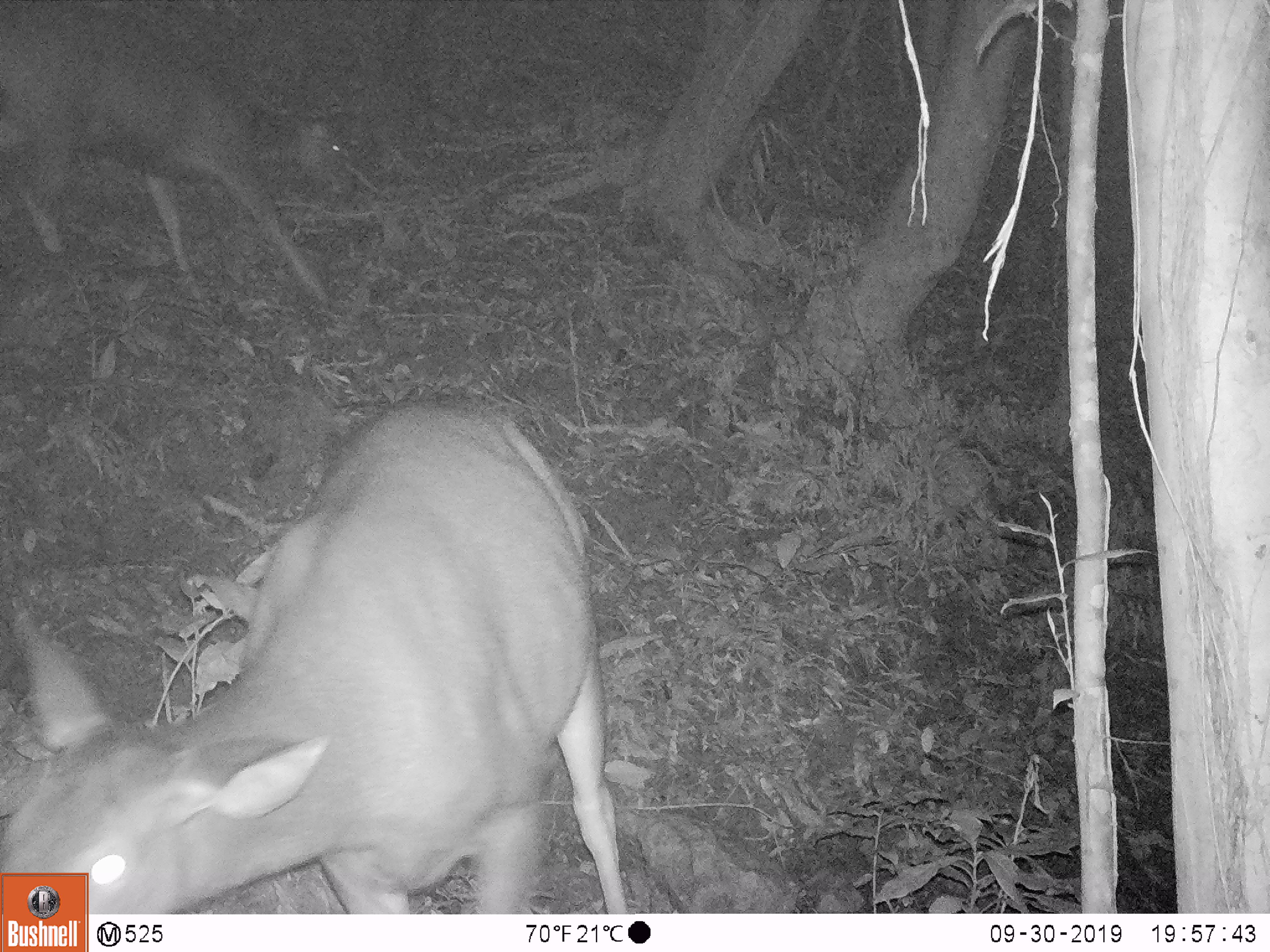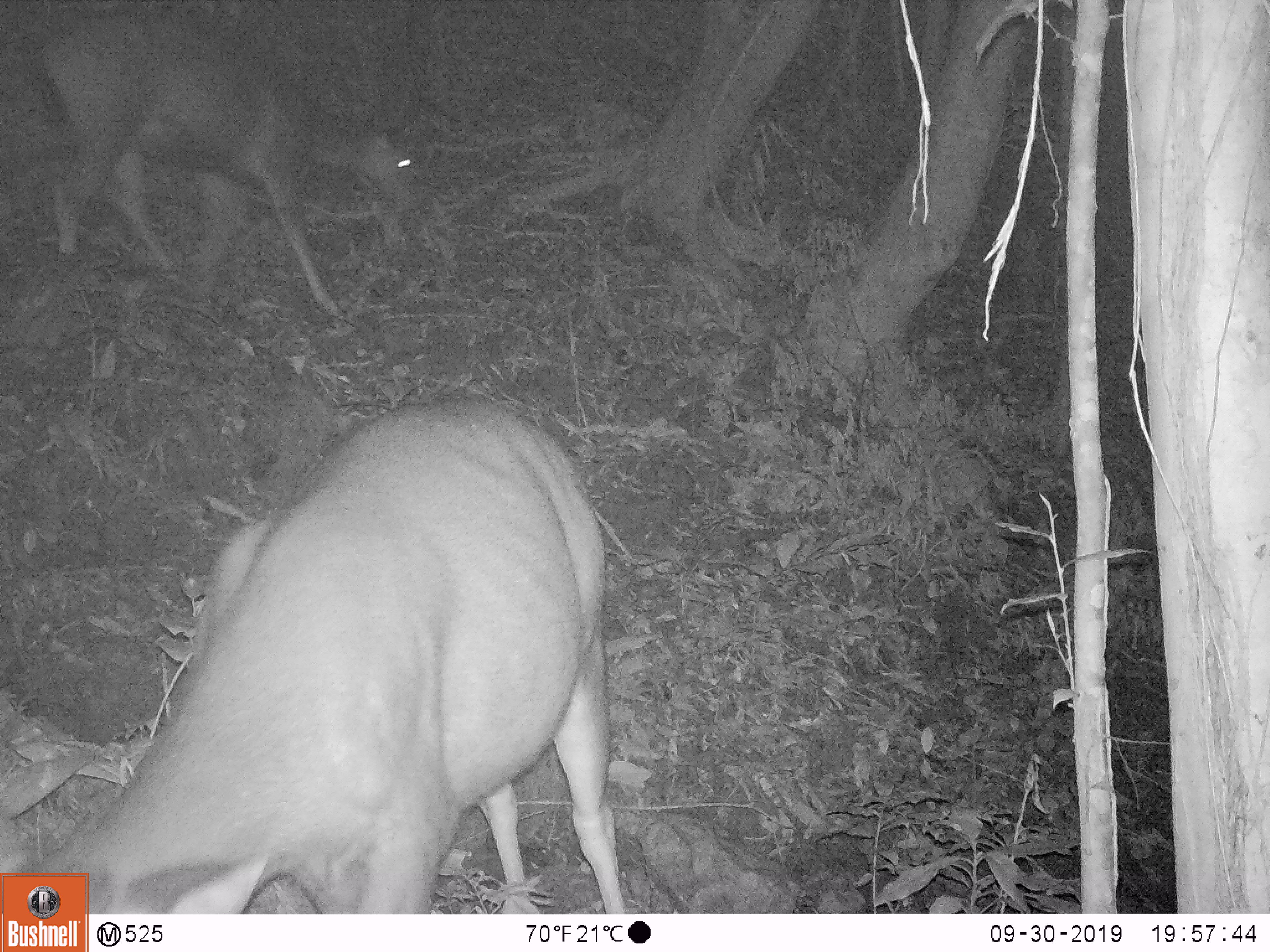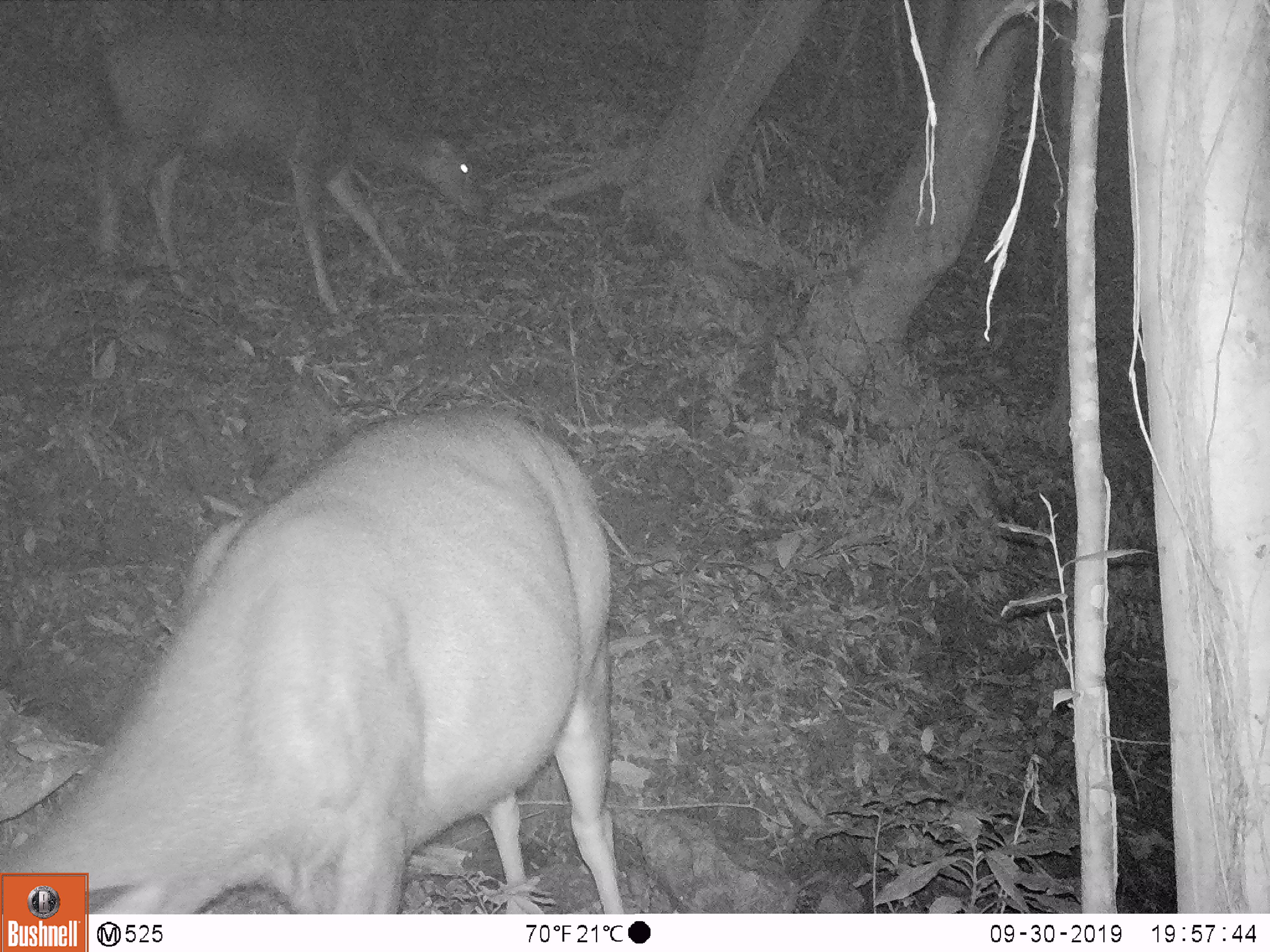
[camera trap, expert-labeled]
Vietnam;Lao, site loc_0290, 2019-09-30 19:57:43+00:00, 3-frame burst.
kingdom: Animalia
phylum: Chordata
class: Mammalia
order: Artiodactyla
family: Cervidae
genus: Rusa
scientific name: Rusa unicolor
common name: sambar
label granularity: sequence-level